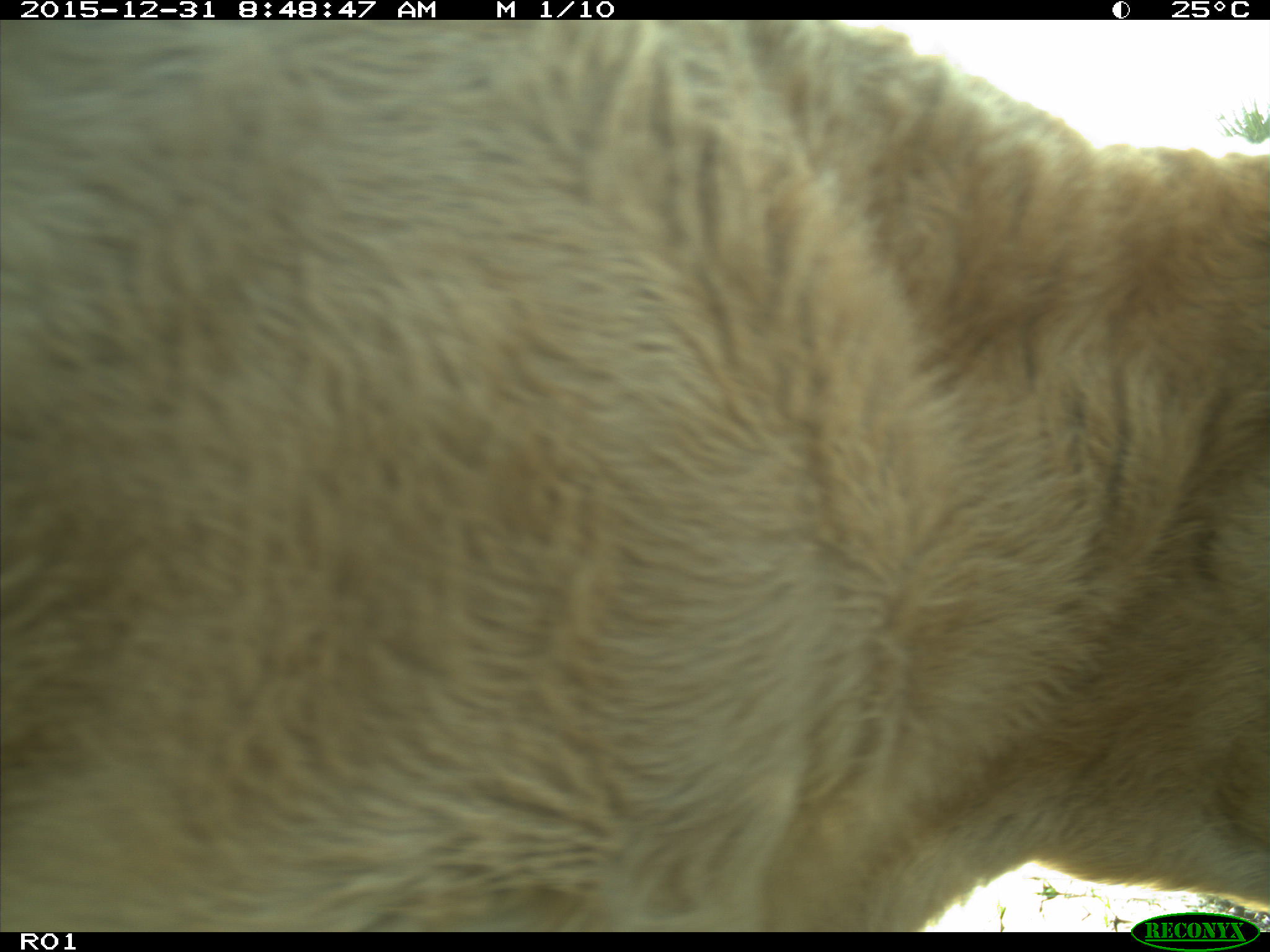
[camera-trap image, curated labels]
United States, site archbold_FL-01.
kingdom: Animalia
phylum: Chordata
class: Mammalia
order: Artiodactyla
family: Bovidae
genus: Bos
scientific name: Bos taurus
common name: domestic cow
Bos taurus (domestic cow).